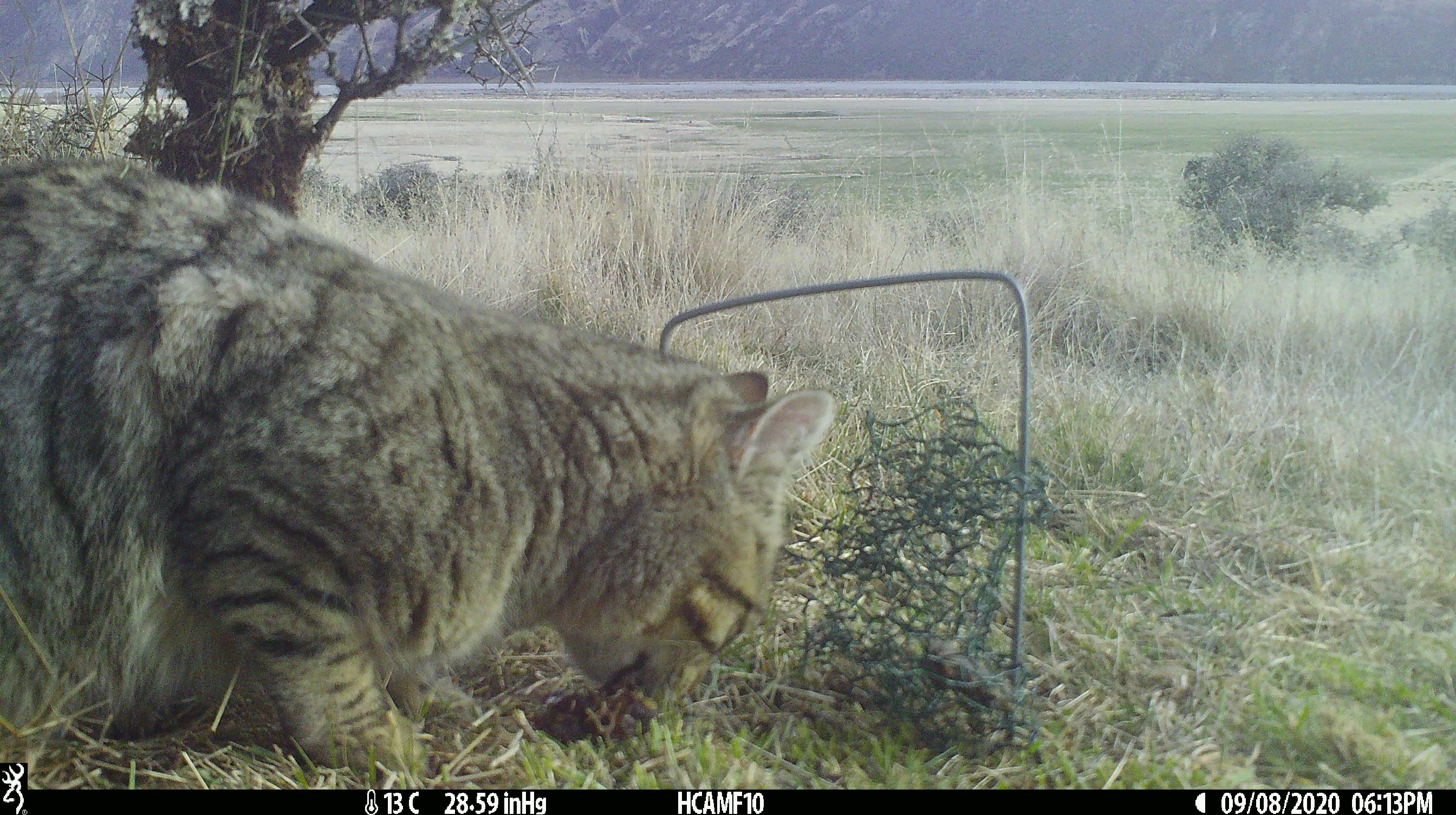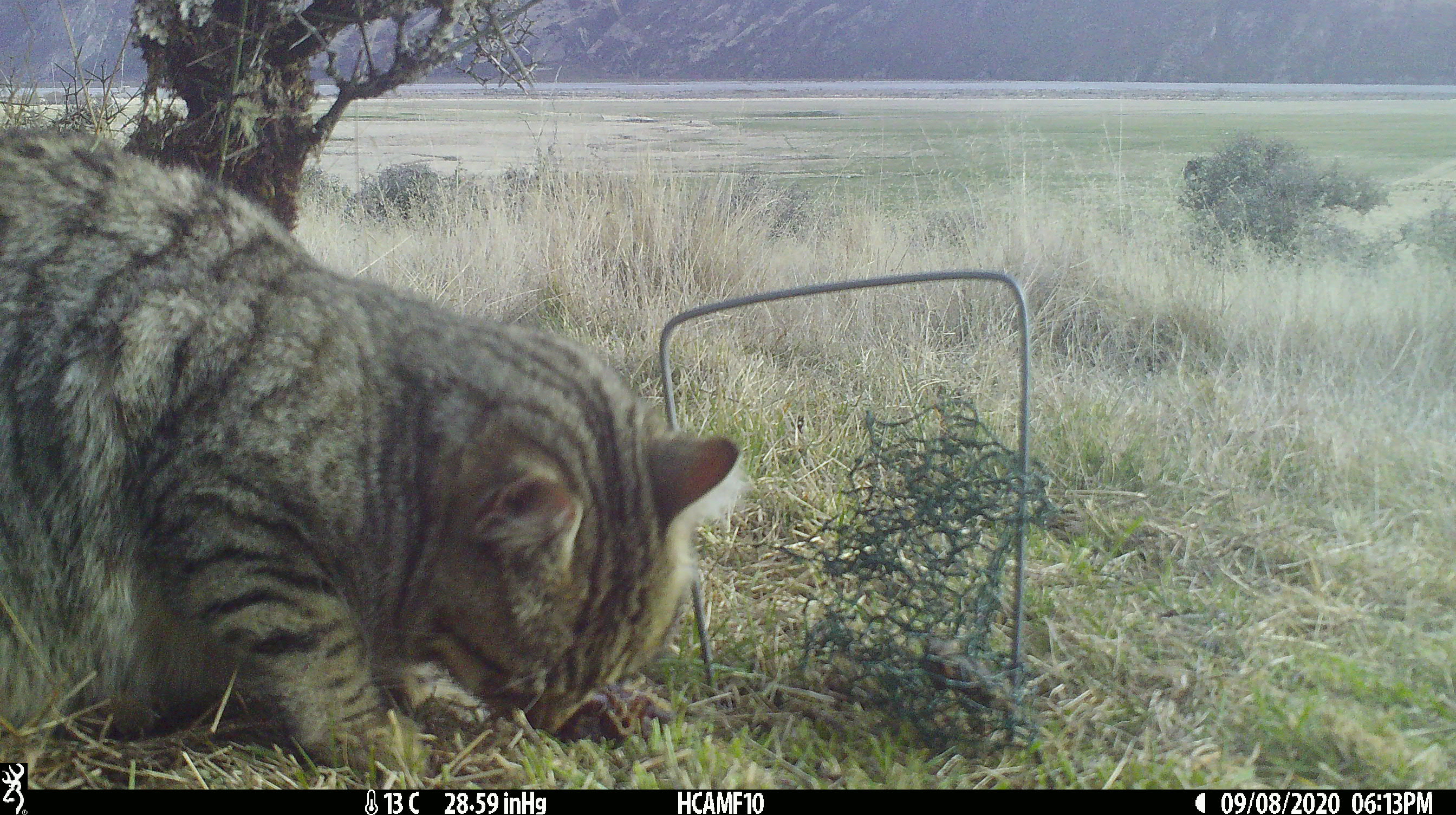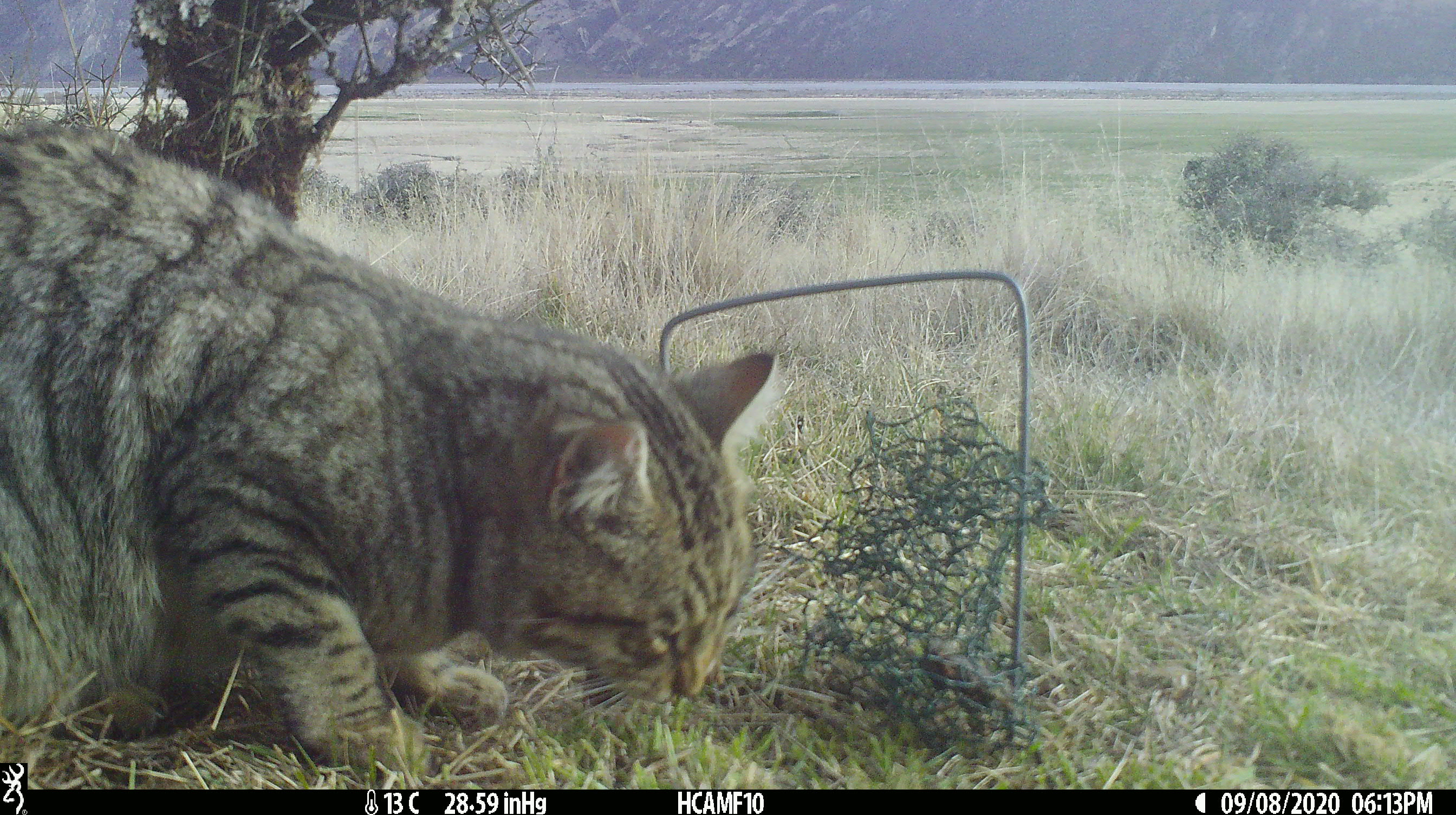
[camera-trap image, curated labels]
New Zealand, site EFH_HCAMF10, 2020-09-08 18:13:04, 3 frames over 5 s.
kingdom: Animalia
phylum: Chordata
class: Mammalia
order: Carnivora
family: Felidae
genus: Felis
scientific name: Felis catus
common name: domestic cat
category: cat